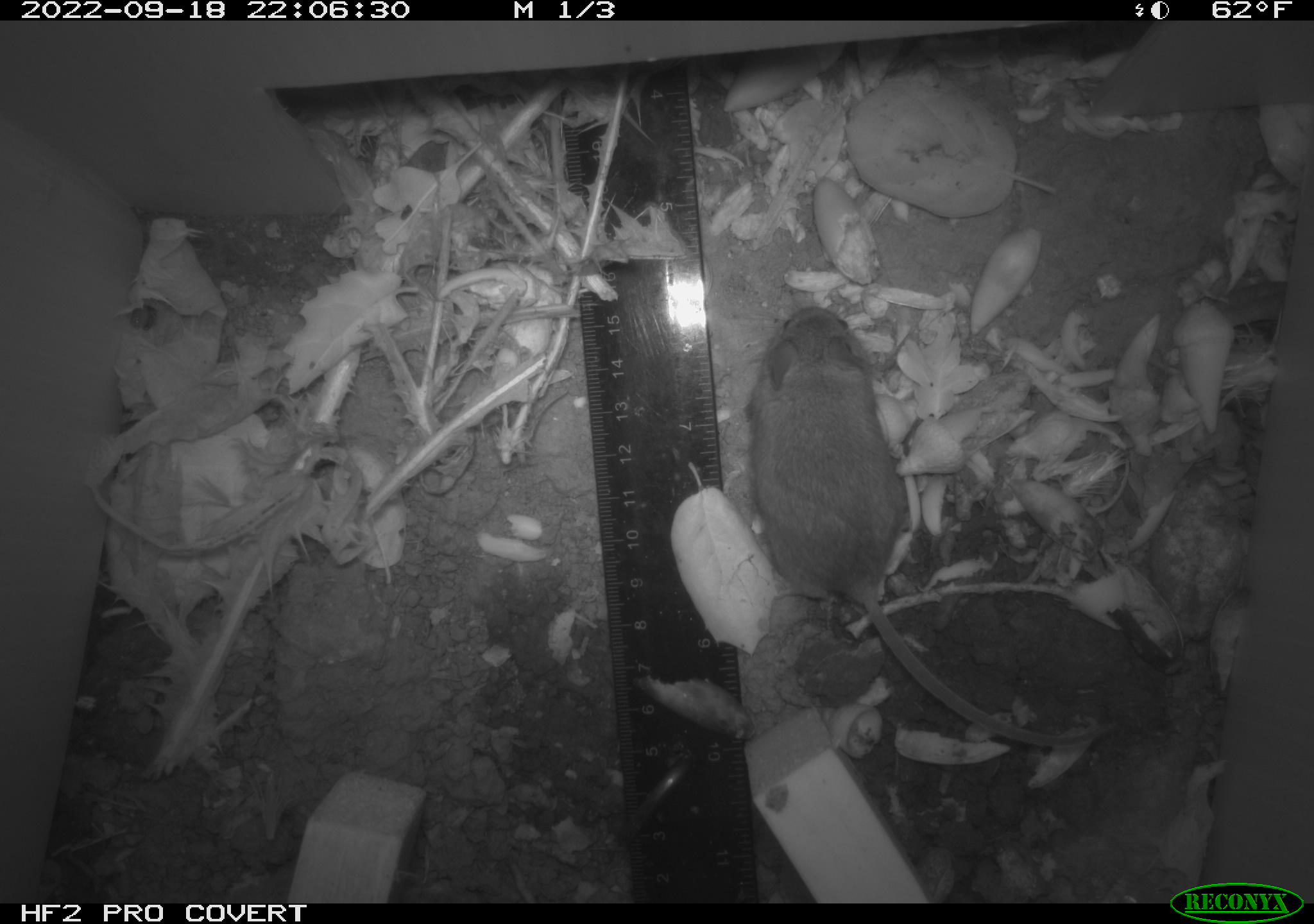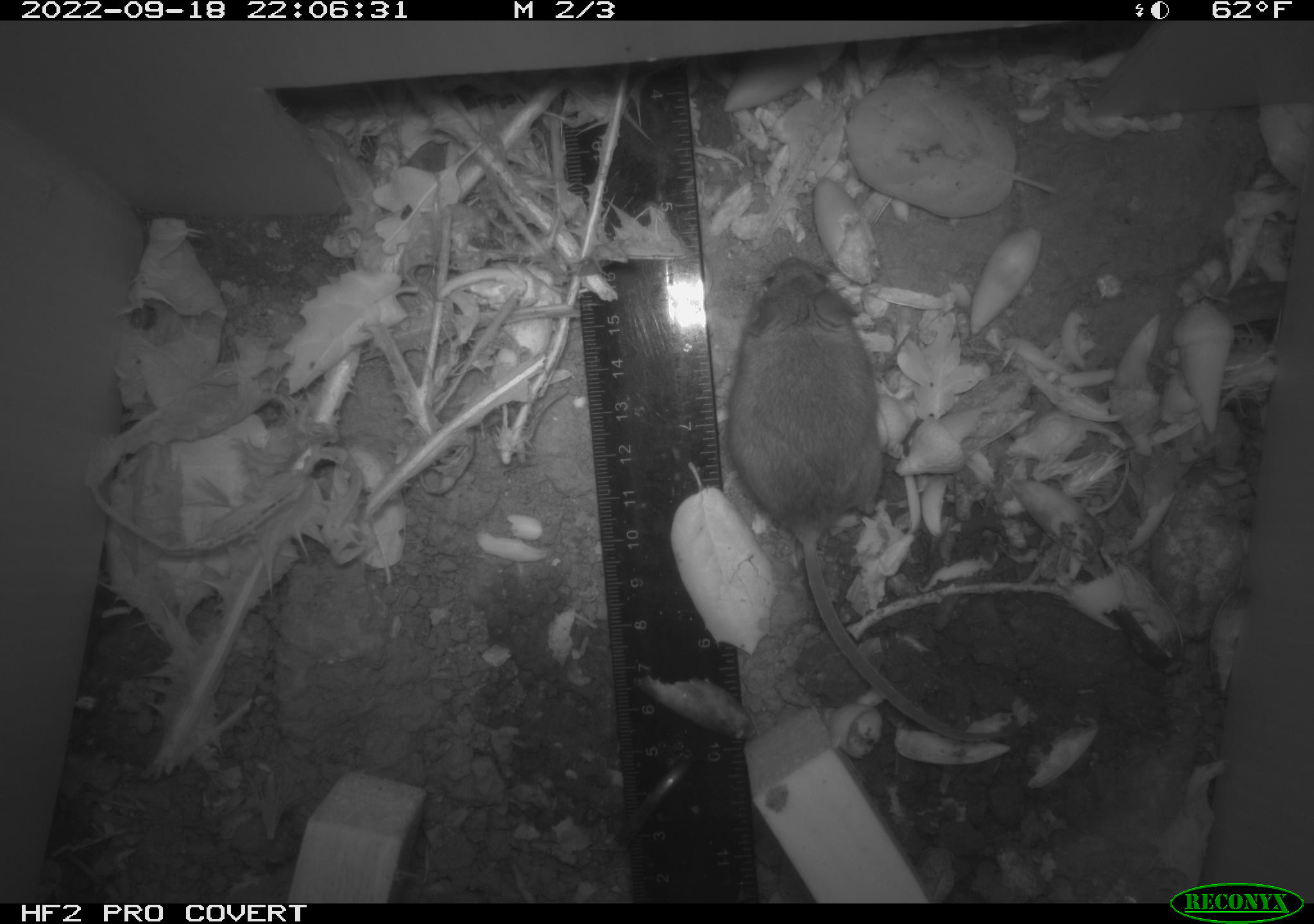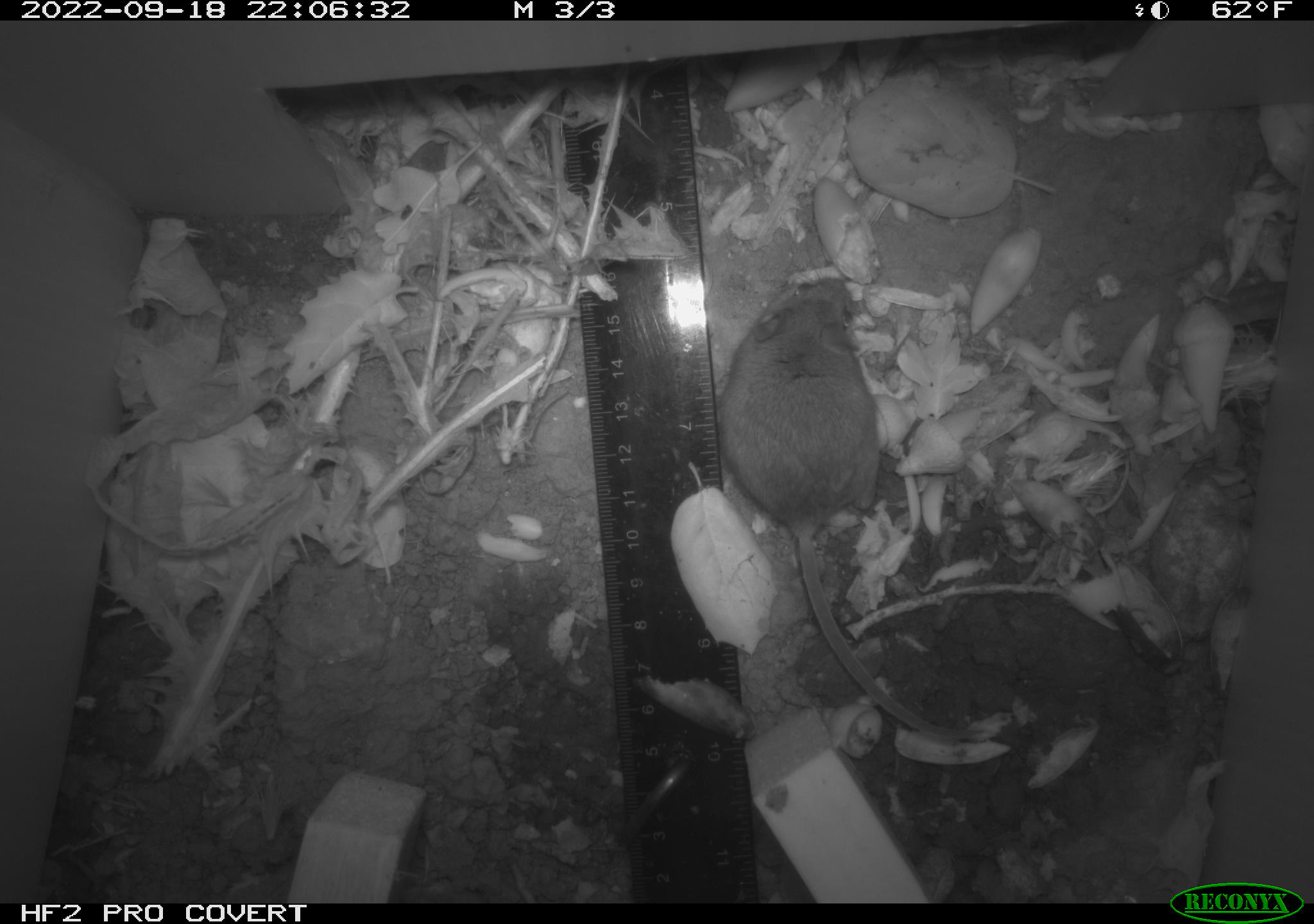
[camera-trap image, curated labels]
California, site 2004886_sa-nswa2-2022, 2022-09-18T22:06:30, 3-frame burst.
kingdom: Animalia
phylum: Chordata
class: Mammalia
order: Rodentia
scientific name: Rodentia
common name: mouse species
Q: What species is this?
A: Mouse species (Rodentia).